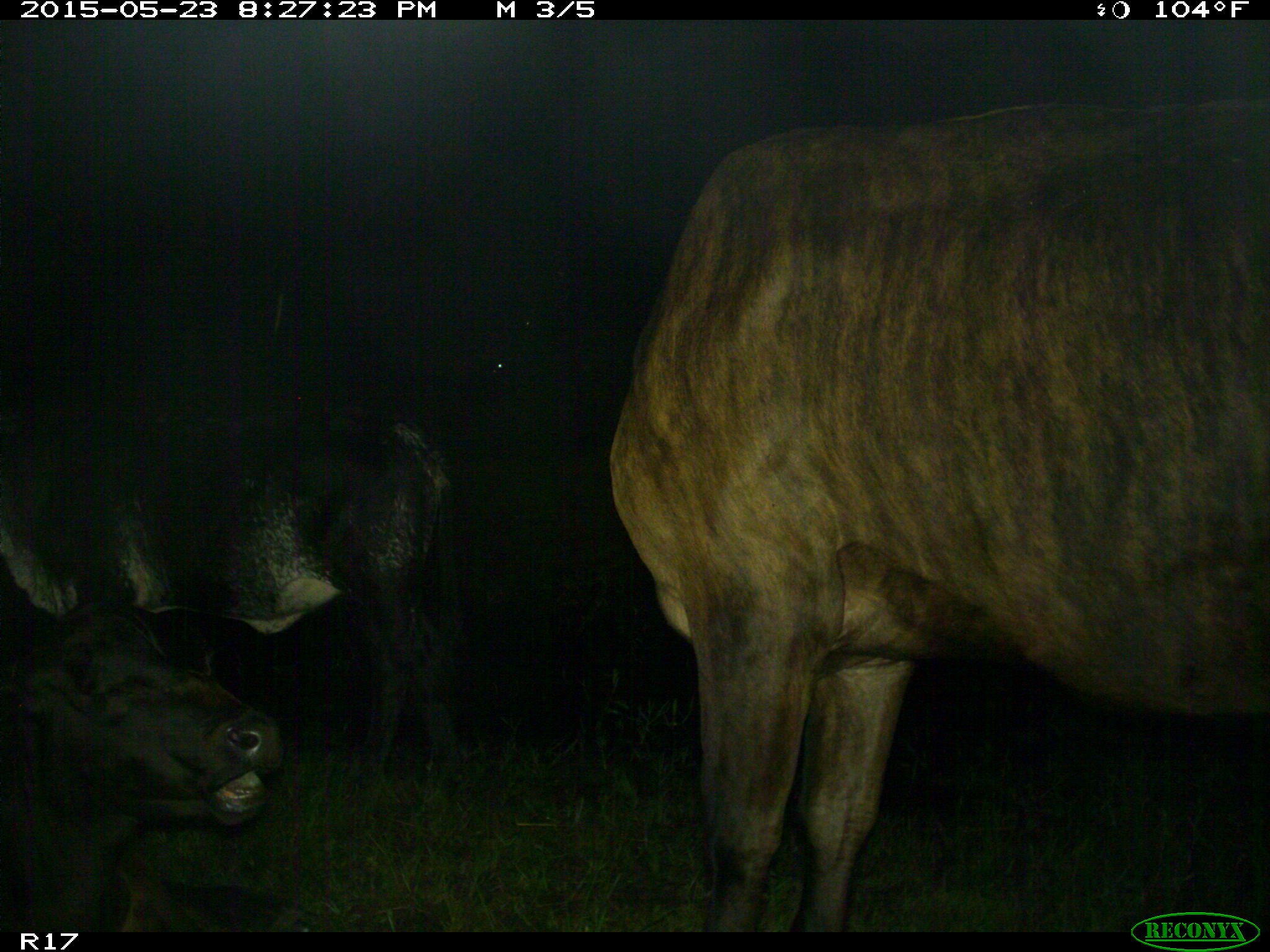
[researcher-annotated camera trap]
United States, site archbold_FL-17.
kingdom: Animalia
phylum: Chordata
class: Mammalia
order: Artiodactyla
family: Bovidae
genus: Bos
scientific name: Bos taurus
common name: domestic cow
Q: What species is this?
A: Bos taurus (domestic cow).